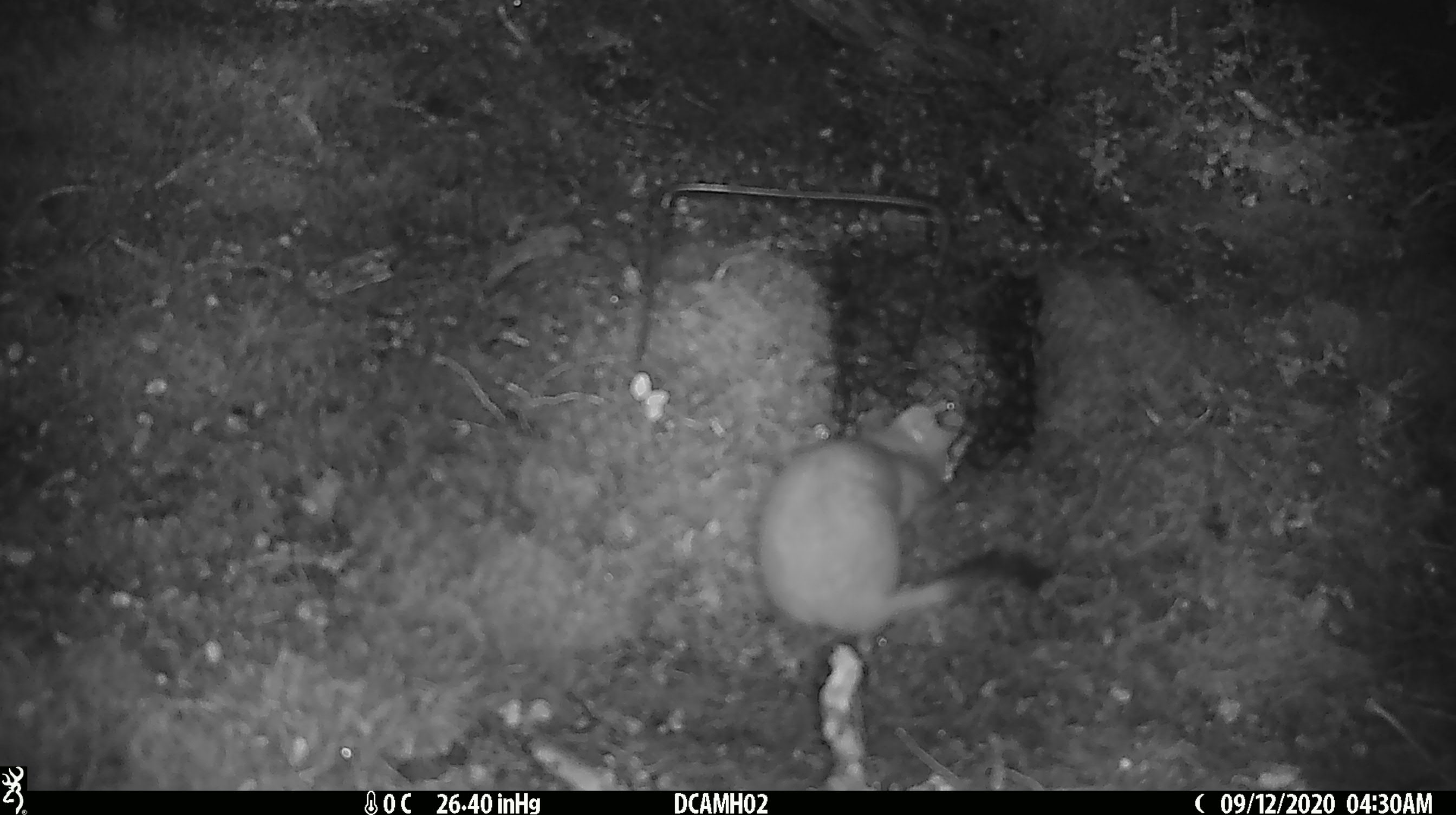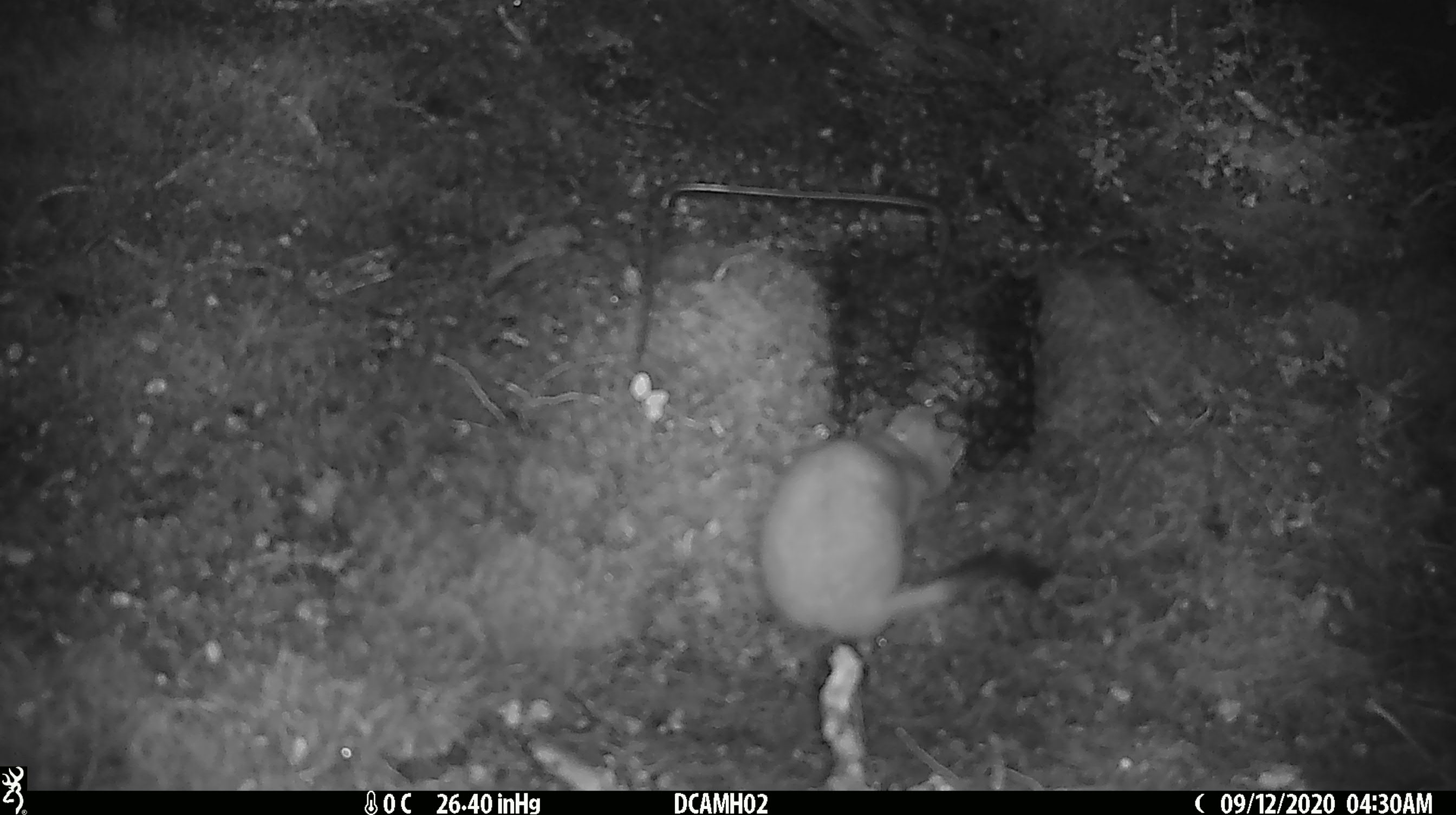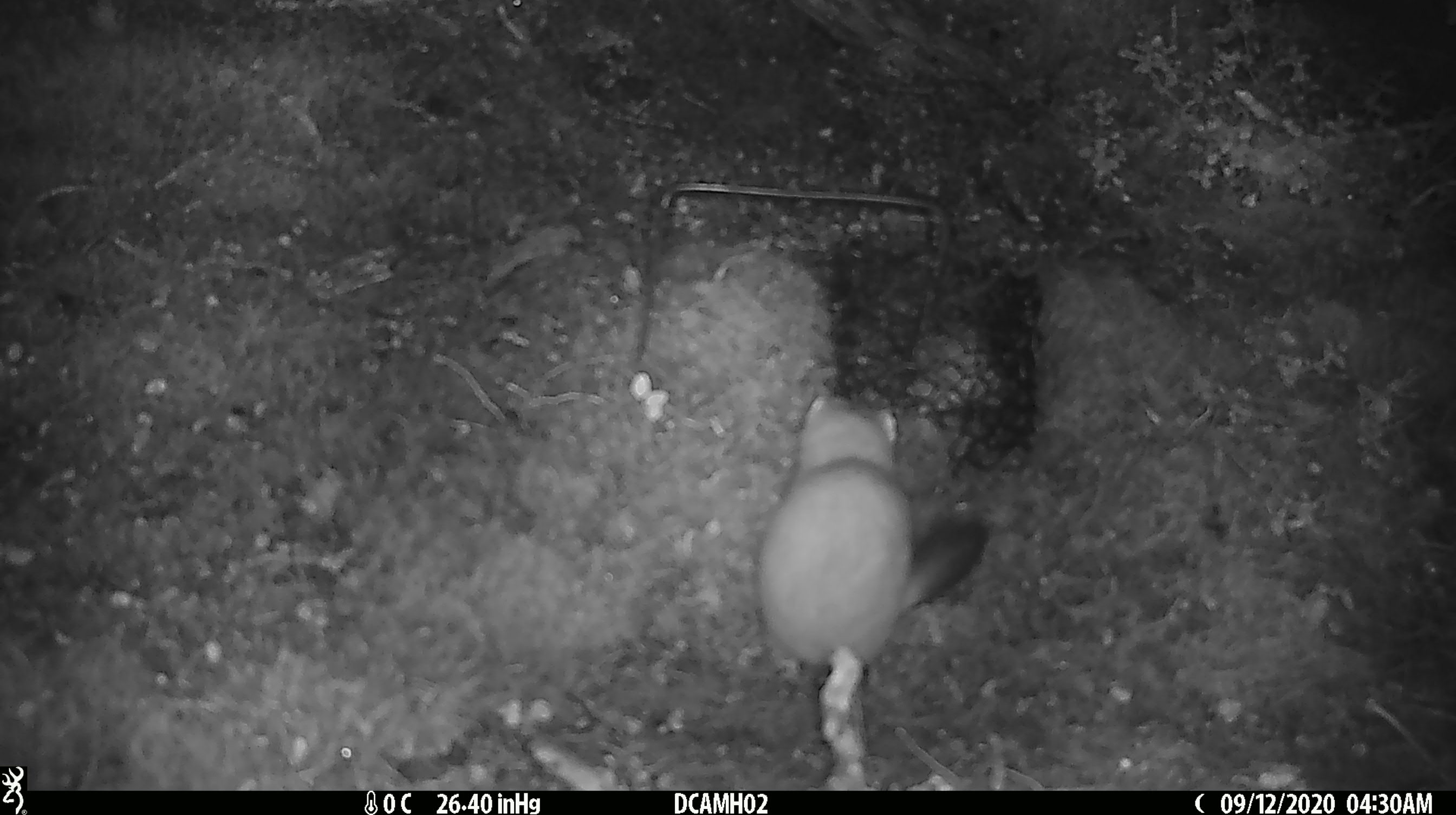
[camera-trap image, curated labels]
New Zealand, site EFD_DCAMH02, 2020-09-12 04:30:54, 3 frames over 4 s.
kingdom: Animalia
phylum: Chordata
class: Mammalia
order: Carnivora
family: Mustelidae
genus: Mustela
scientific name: Mustela erminea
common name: stoat